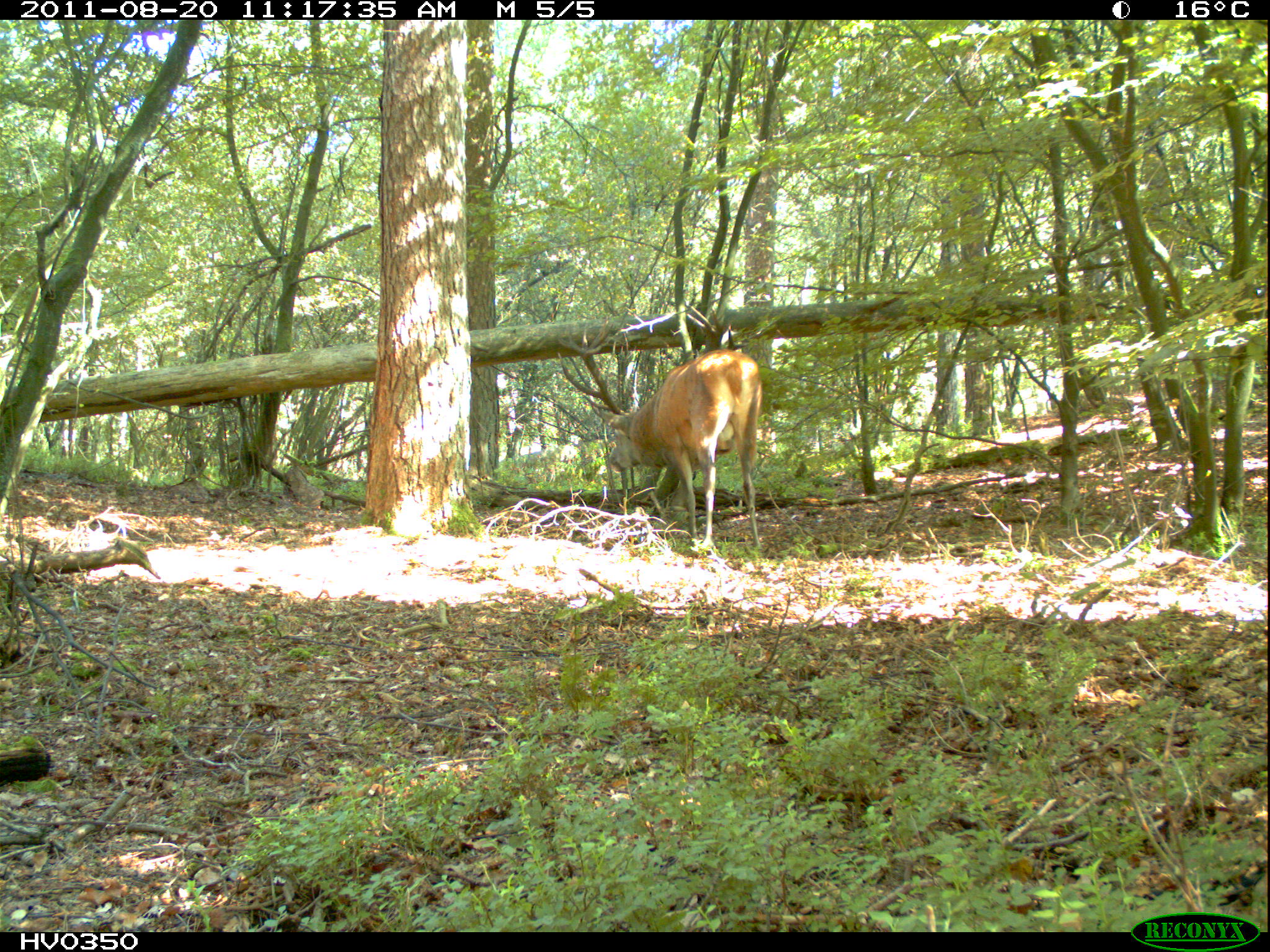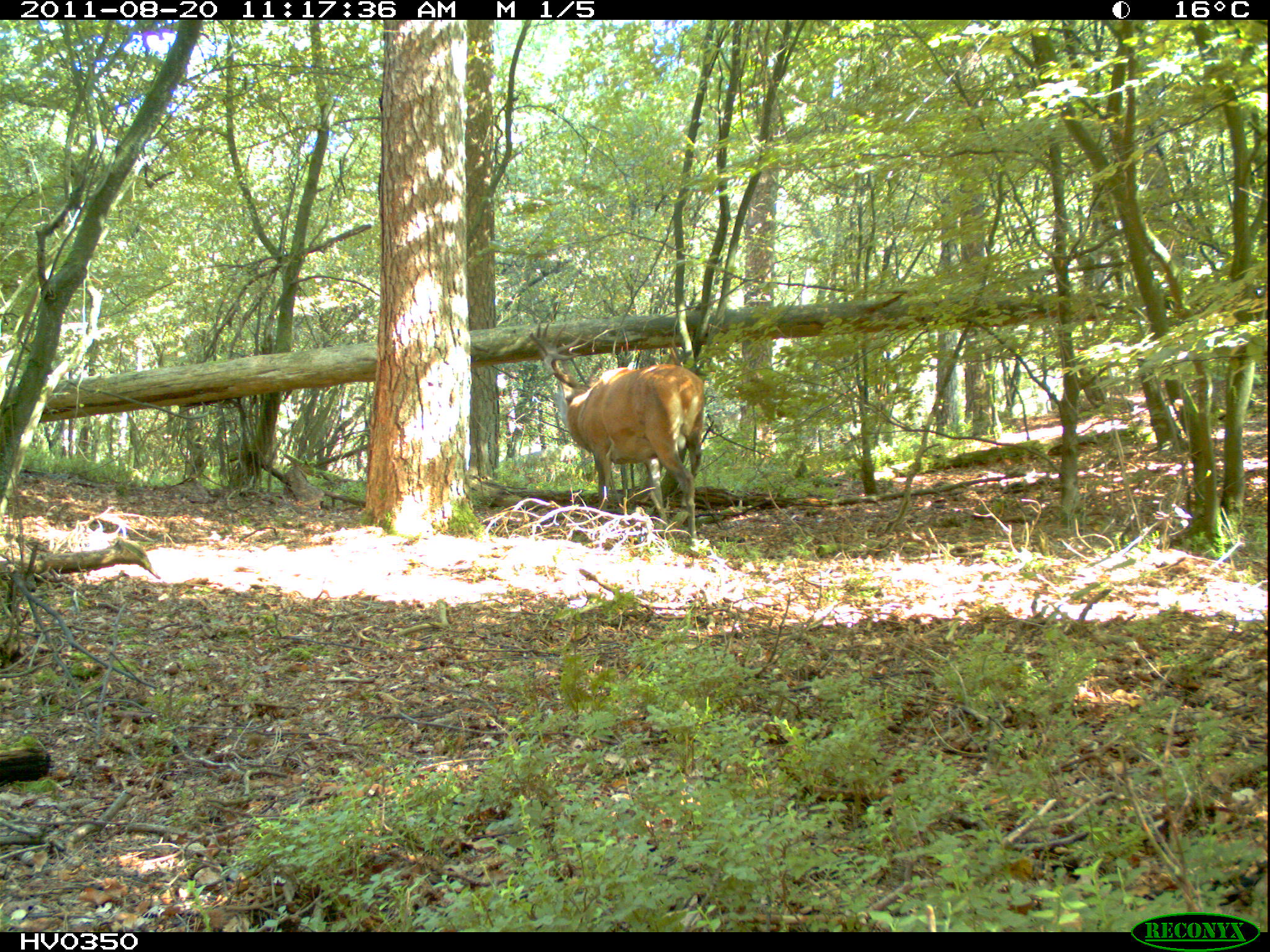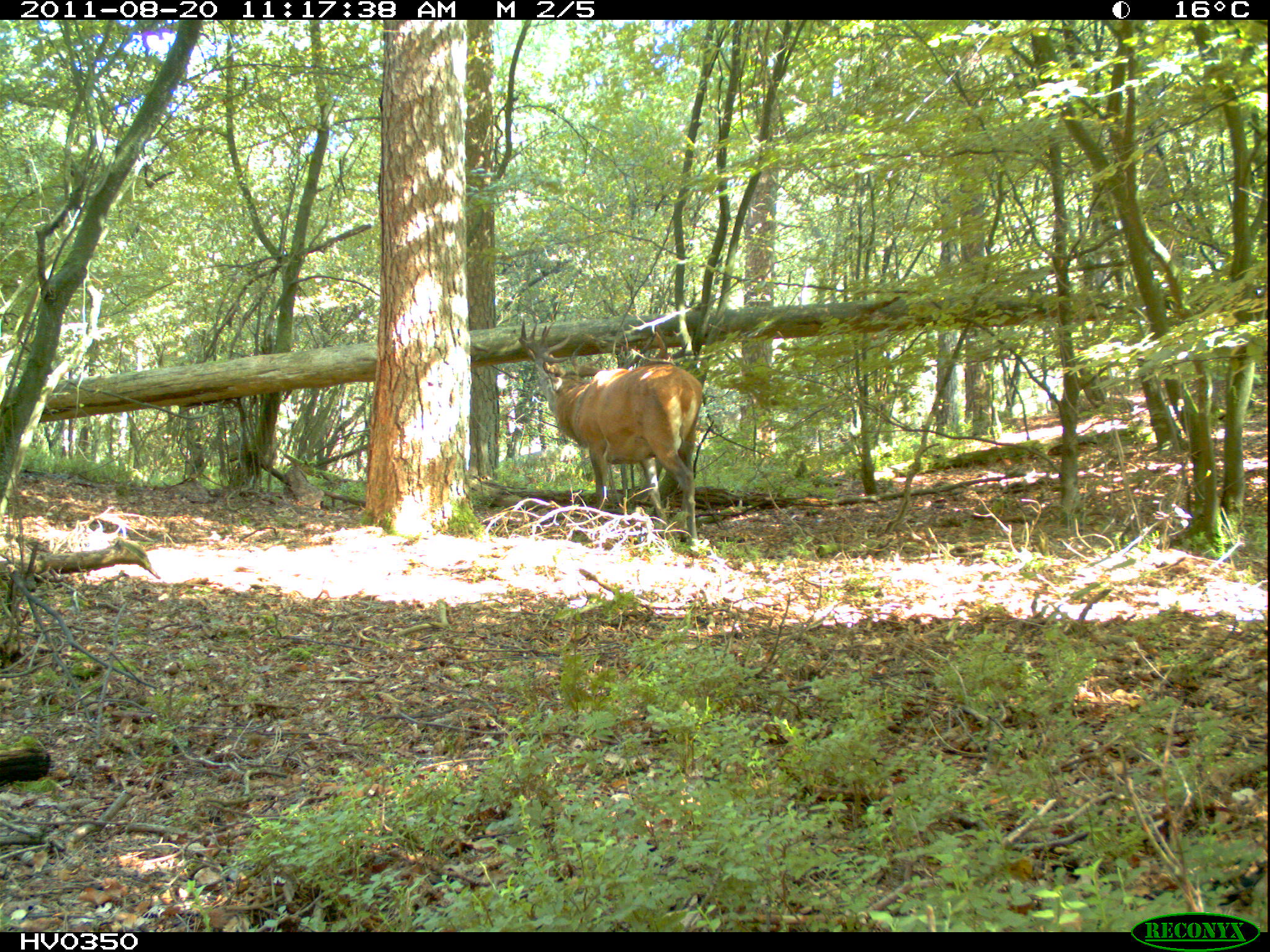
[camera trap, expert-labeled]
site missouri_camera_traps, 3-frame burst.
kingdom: Animalia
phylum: Chordata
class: Mammalia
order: Artiodactyla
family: Cervidae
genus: Cervus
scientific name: Cervus elaphus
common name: red deer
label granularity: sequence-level